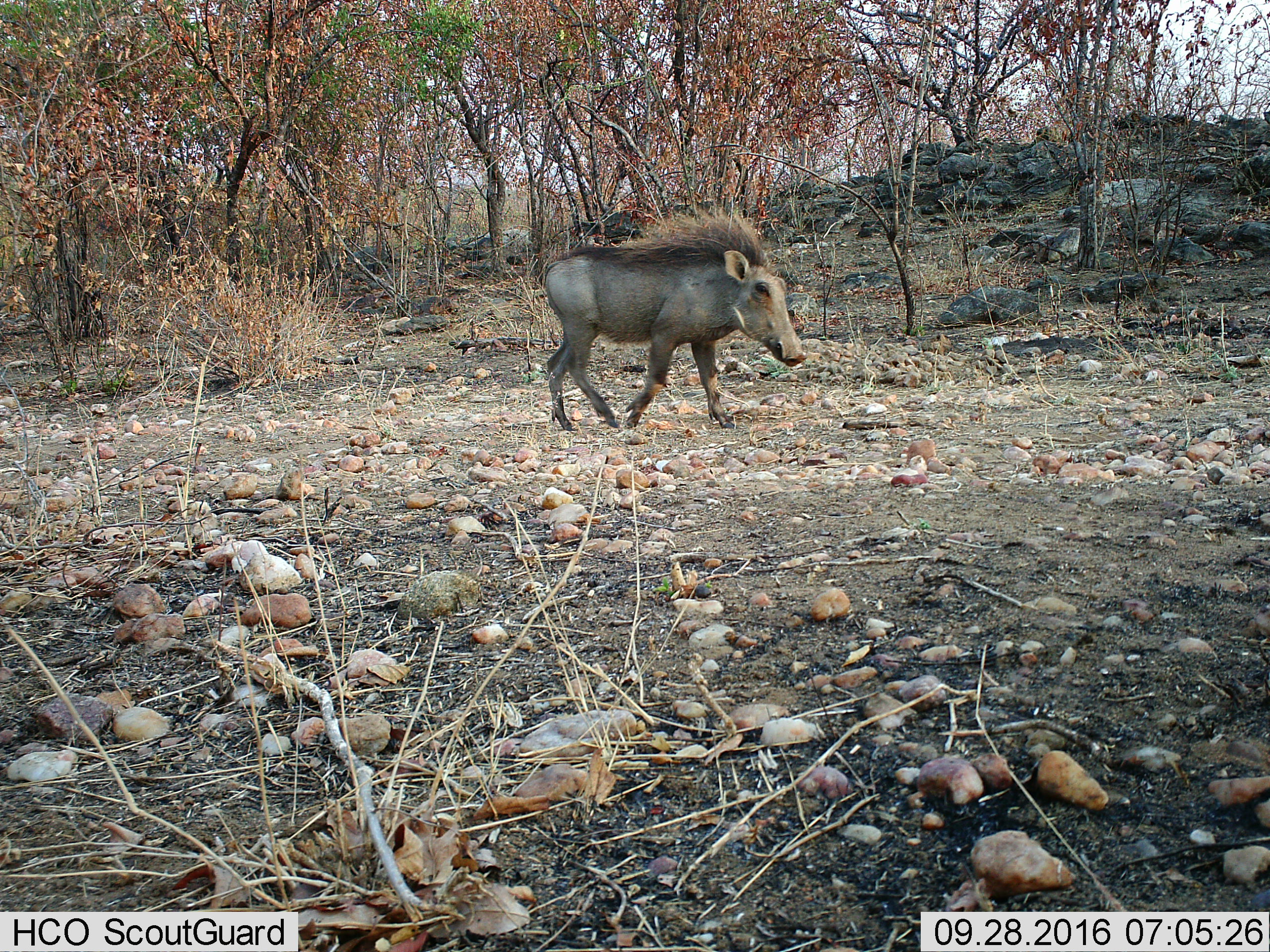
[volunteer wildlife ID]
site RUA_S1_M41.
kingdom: Animalia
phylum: Chordata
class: Mammalia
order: Artiodactyla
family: Suidae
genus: Phacochoerus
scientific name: Phacochoerus africanus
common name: warthog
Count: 1.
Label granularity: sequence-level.